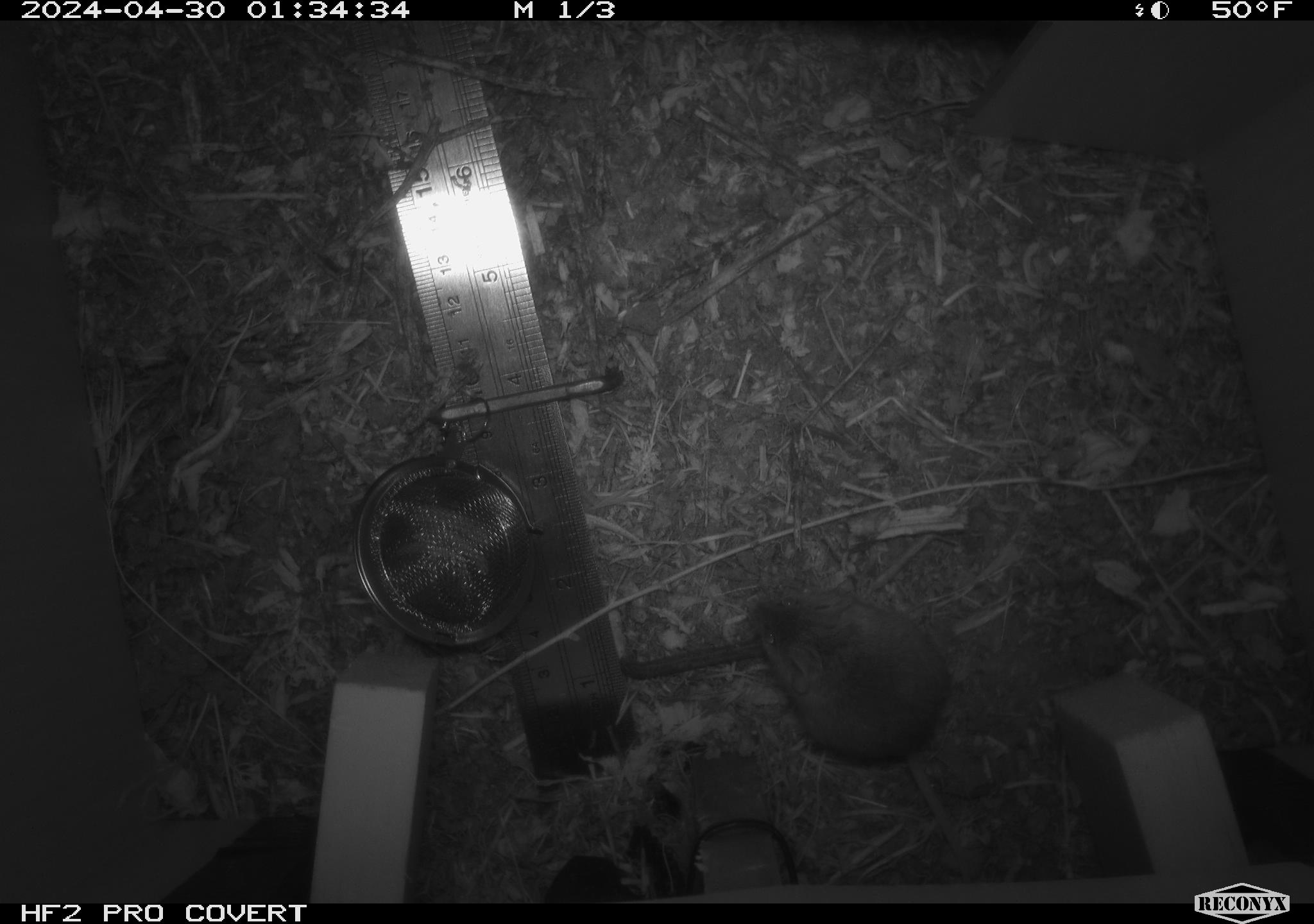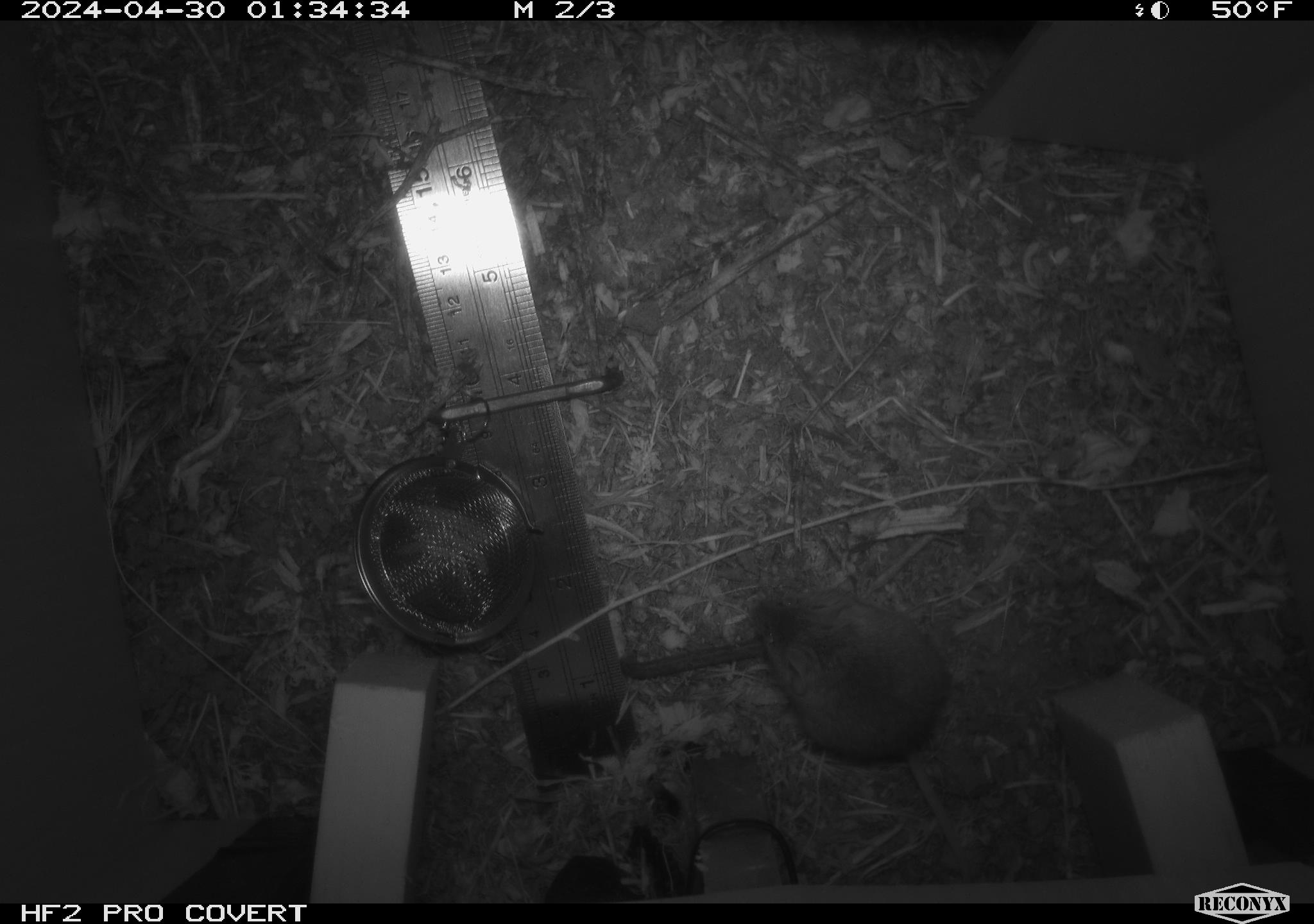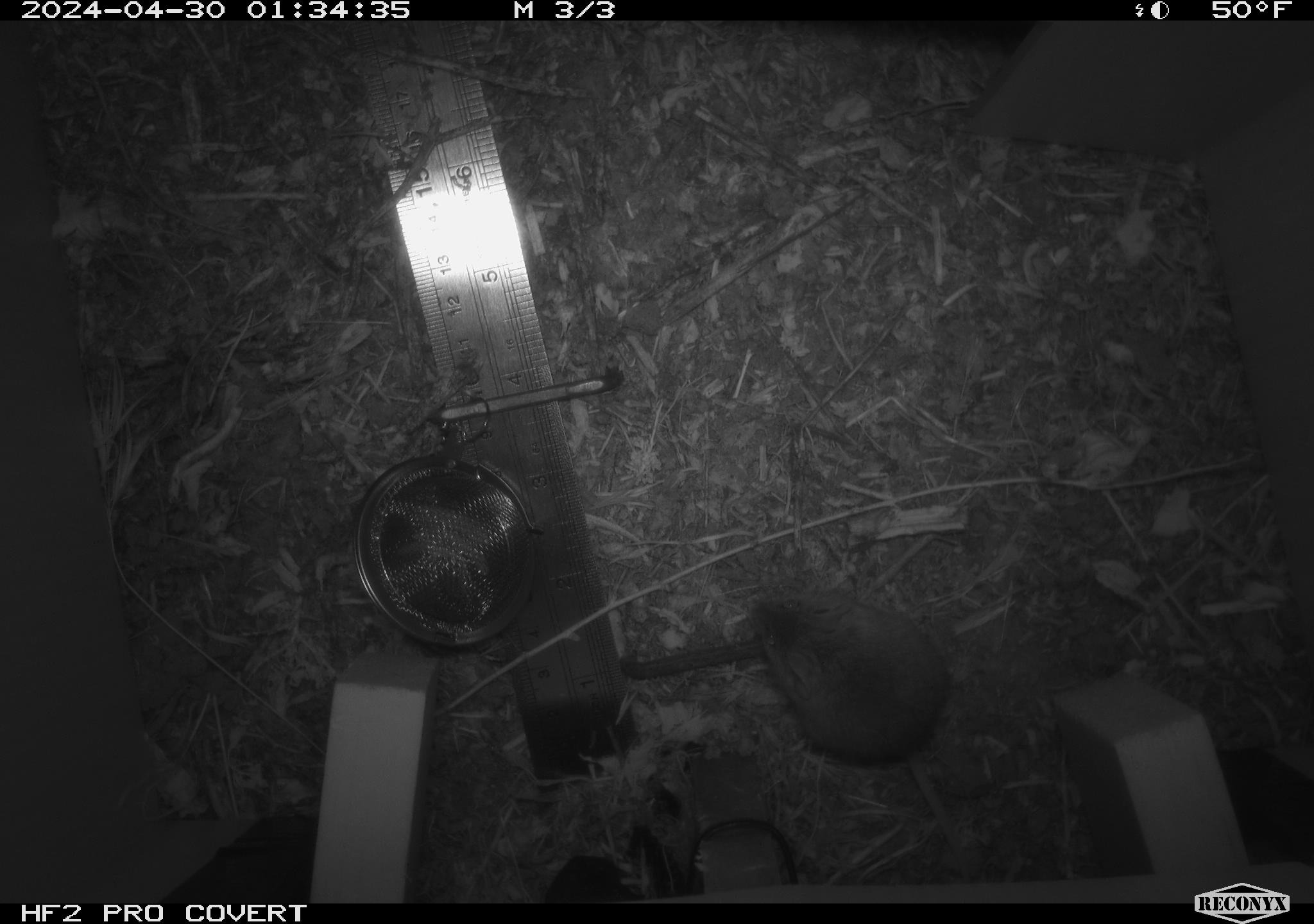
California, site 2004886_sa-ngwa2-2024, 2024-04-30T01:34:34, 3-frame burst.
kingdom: Animalia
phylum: Chordata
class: Mammalia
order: Rodentia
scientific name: Rodentia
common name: mouse species